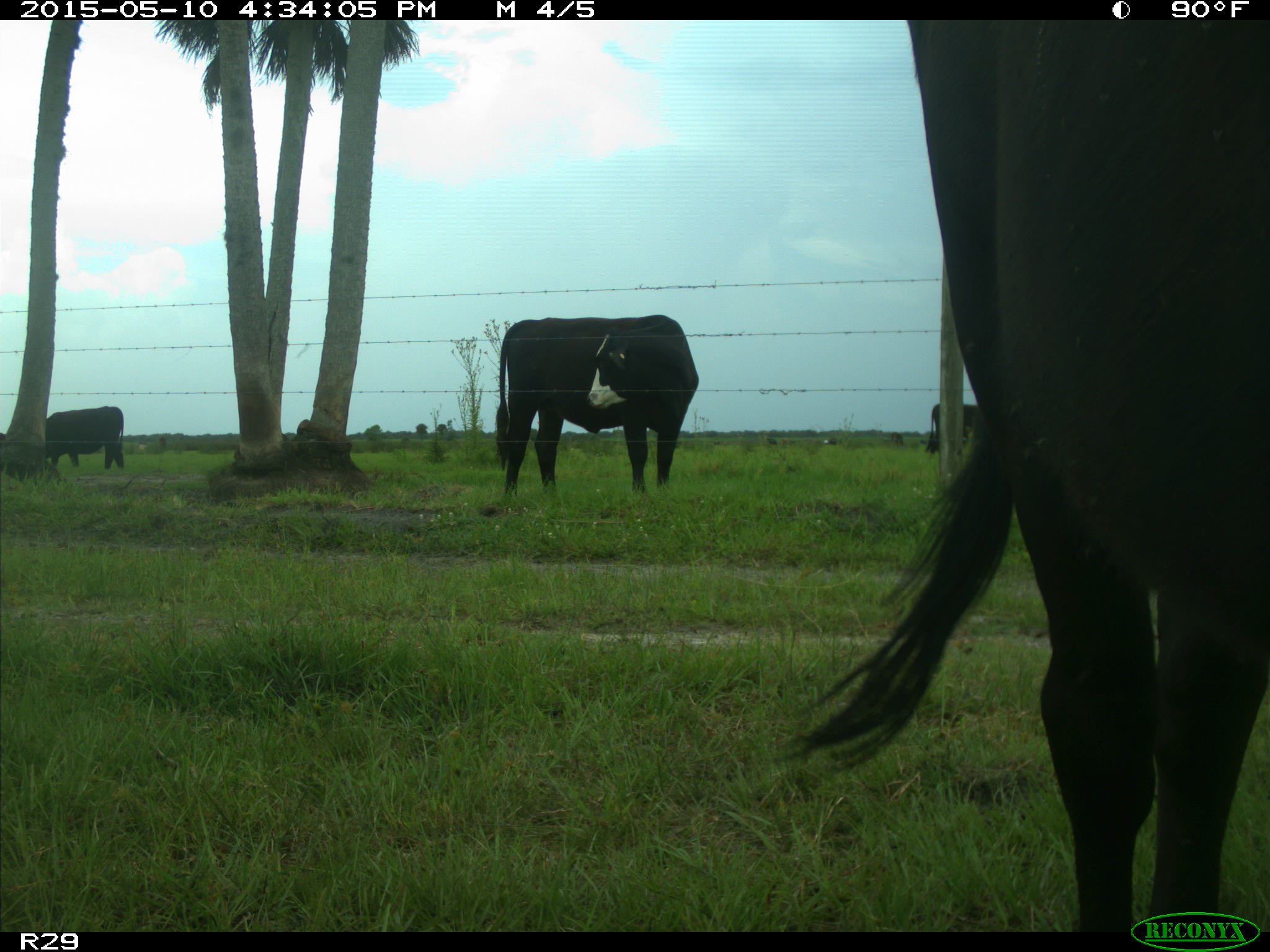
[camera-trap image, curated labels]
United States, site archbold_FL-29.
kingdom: Animalia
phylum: Chordata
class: Mammalia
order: Artiodactyla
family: Bovidae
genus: Bos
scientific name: Bos taurus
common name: domestic cow